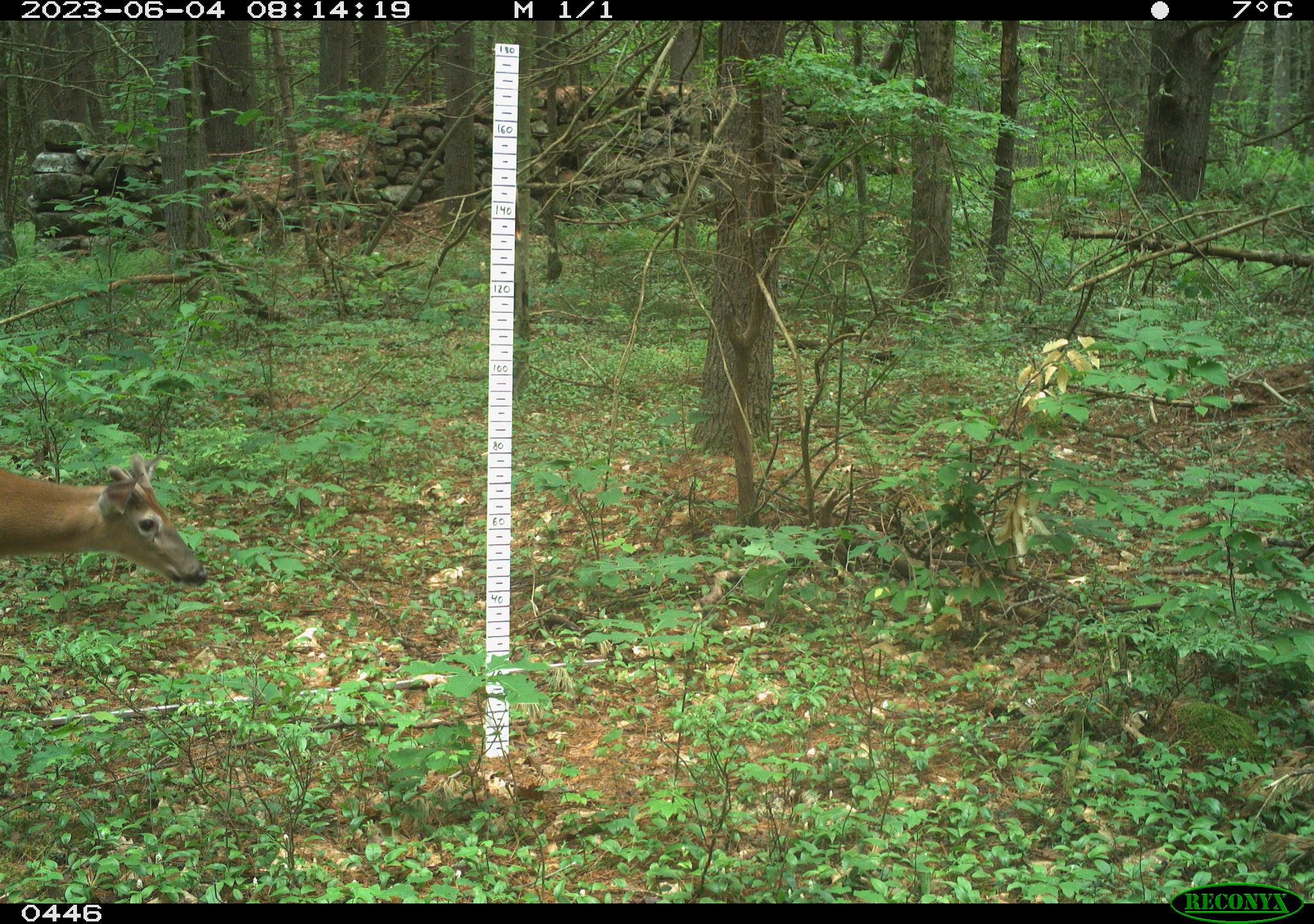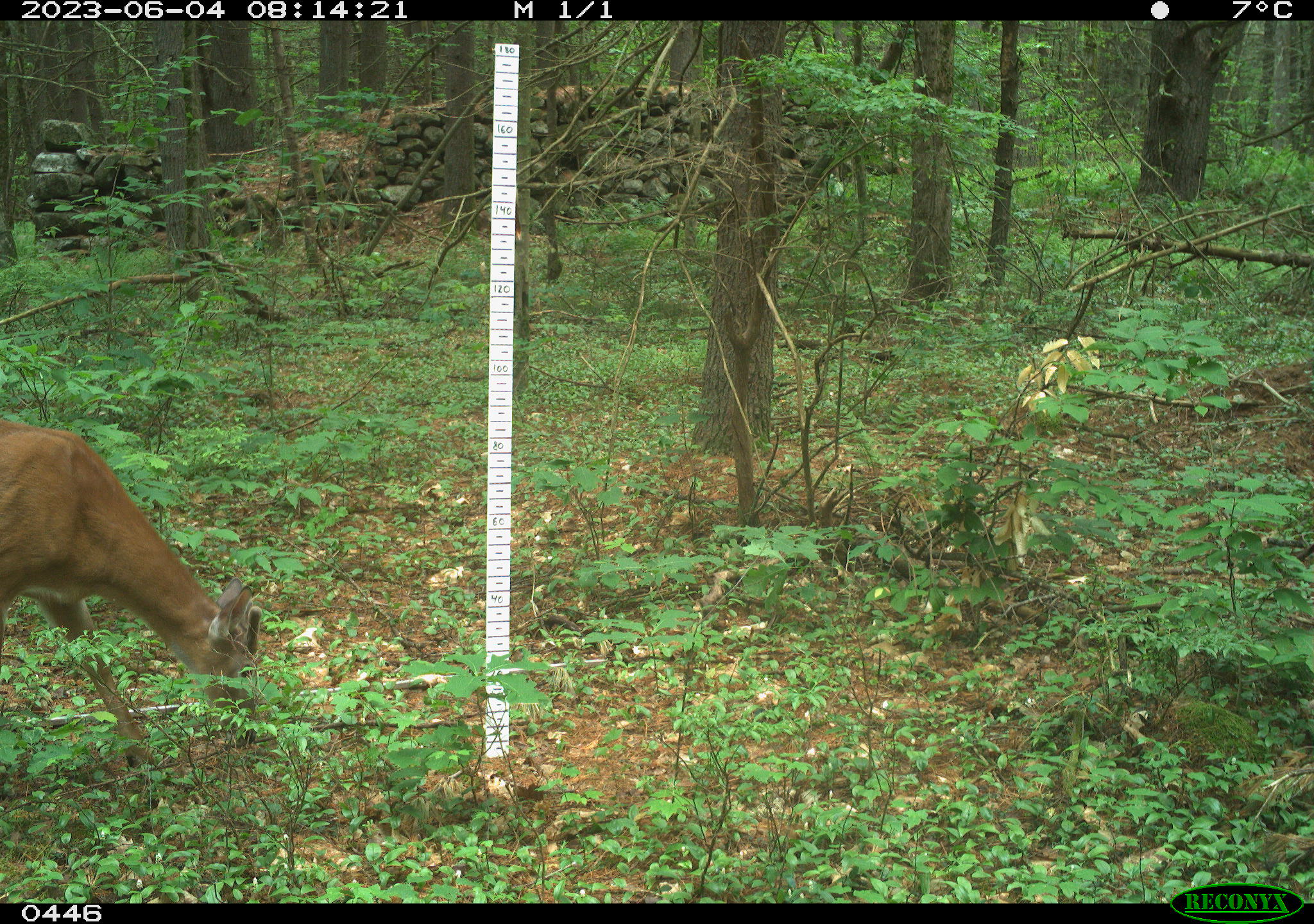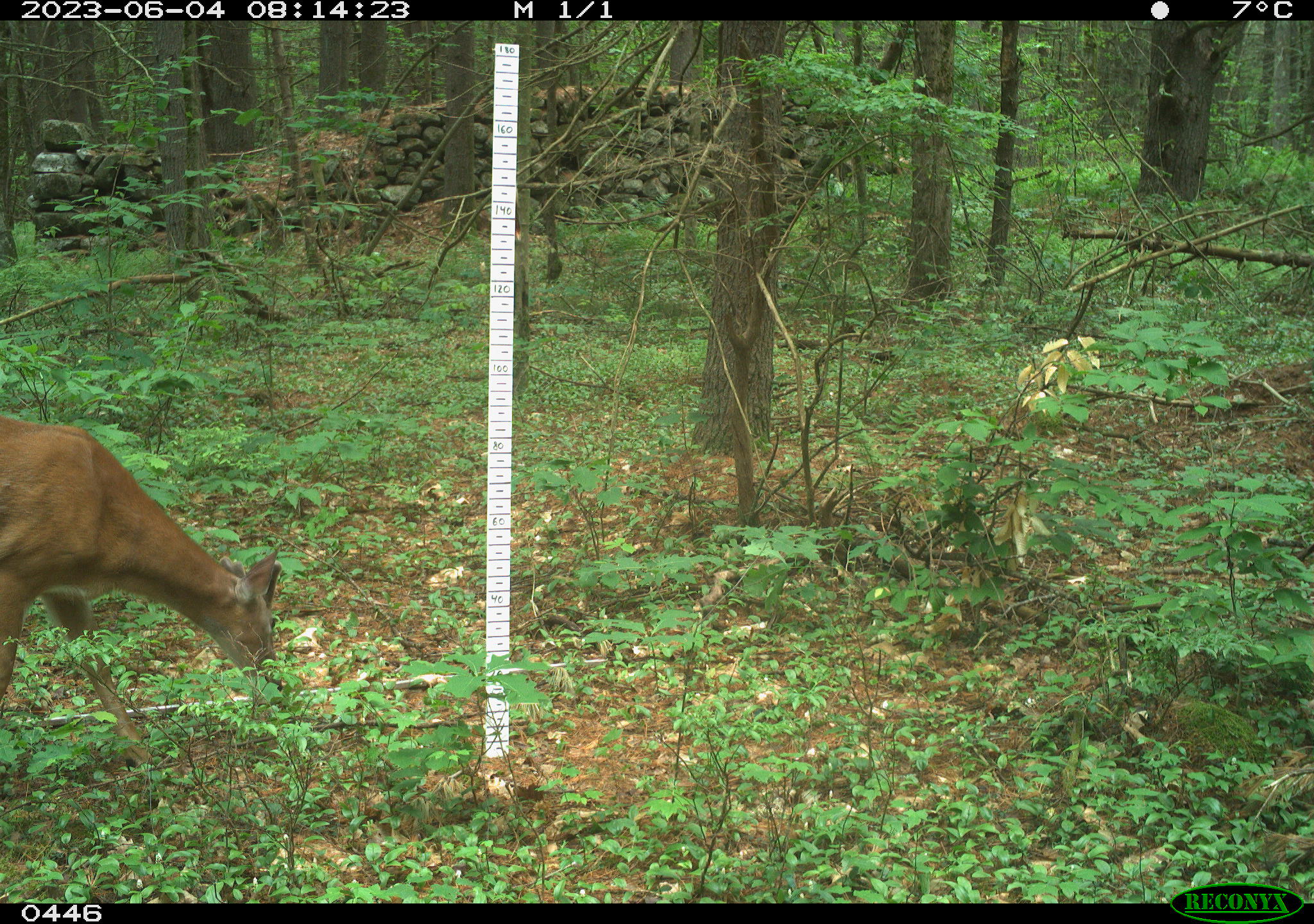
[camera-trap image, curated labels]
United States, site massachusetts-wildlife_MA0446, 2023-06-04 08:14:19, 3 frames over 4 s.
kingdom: Animalia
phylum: Chordata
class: Mammalia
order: Artiodactyla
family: Cervidae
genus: Odocoileus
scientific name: Odocoileus virginianus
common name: white-tailed deer